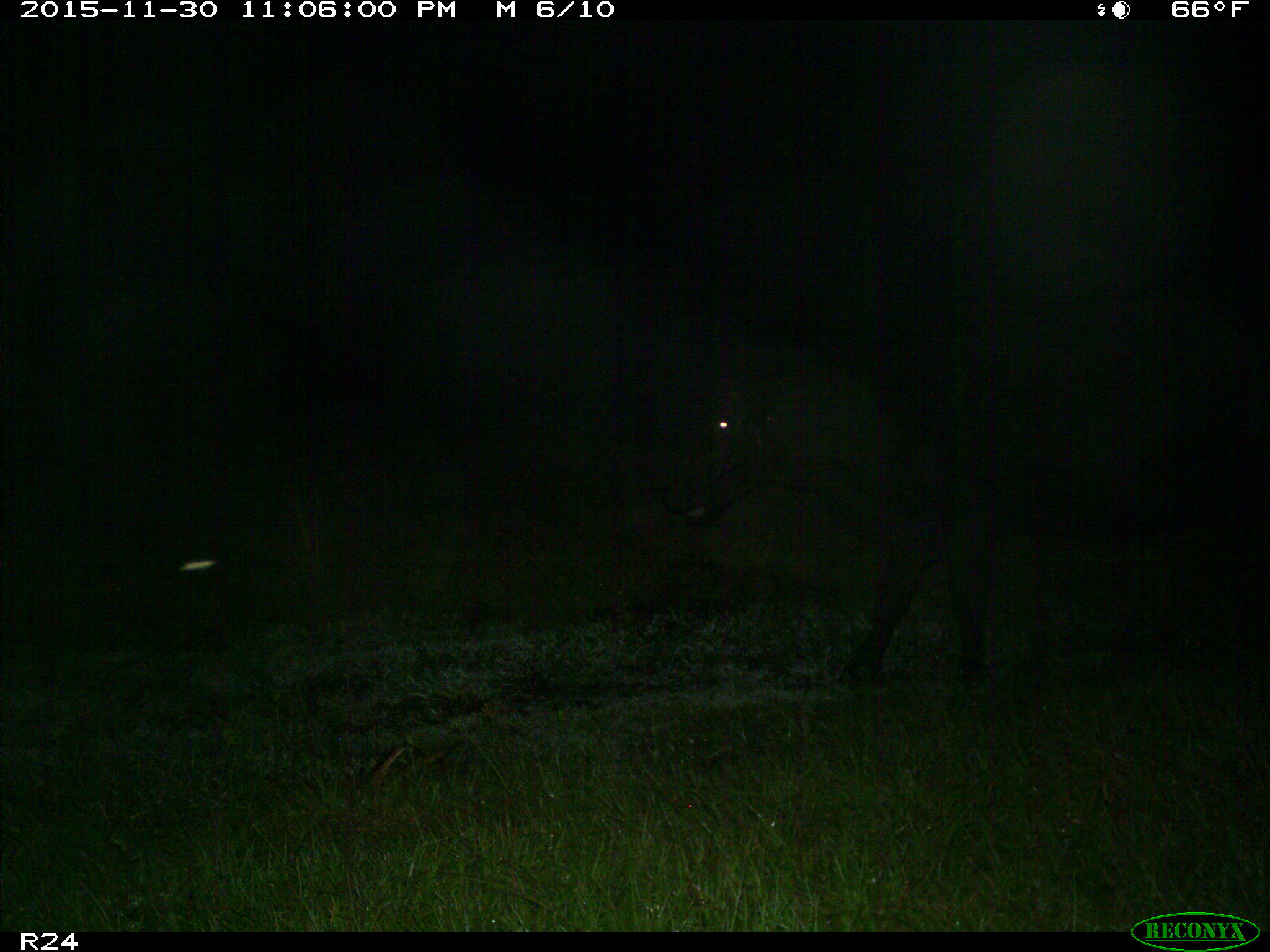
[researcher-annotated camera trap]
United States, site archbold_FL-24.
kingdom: Animalia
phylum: Chordata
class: Mammalia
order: Artiodactyla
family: Bovidae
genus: Bos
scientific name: Bos taurus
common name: domestic cow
Bos taurus (domestic cow).